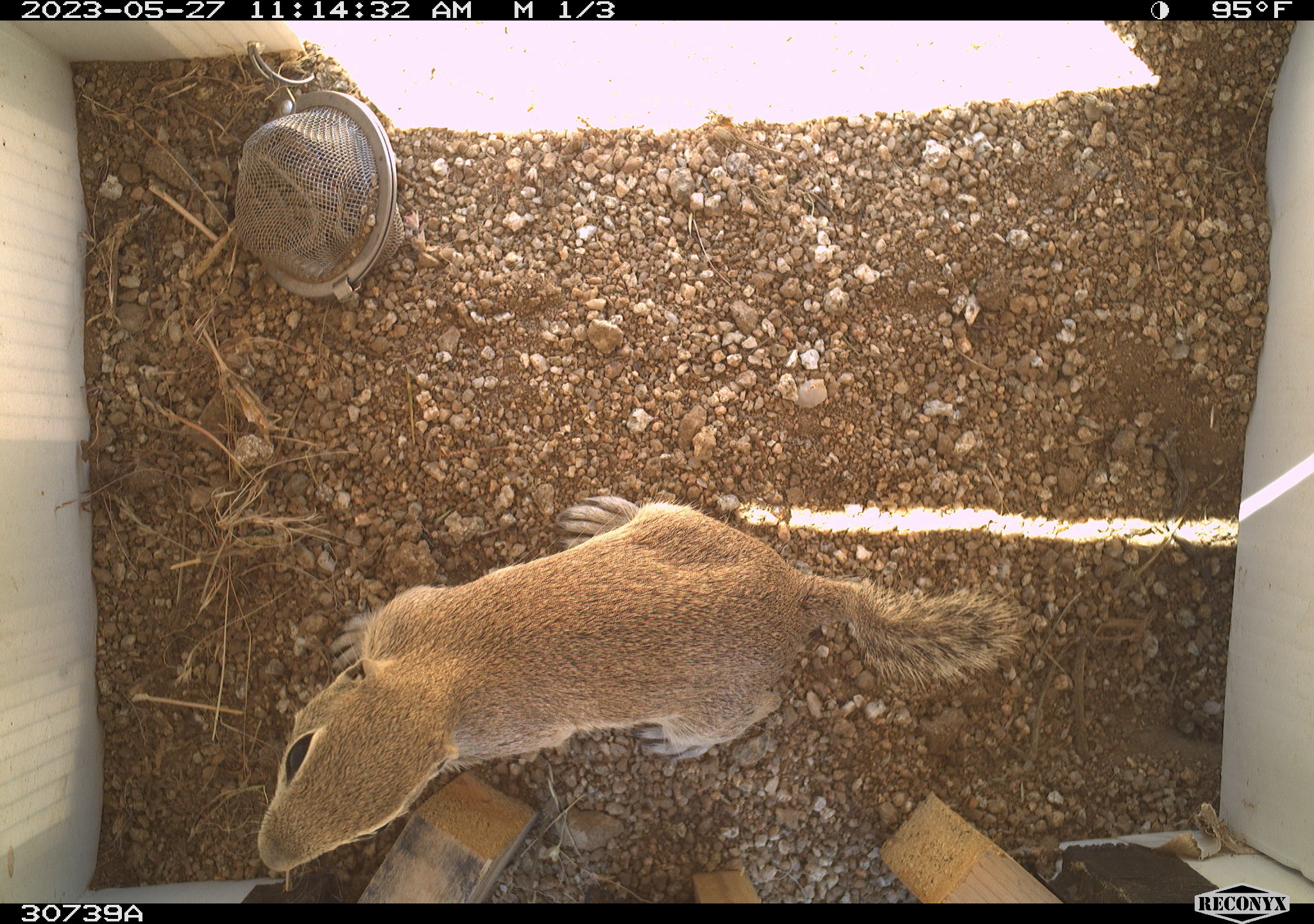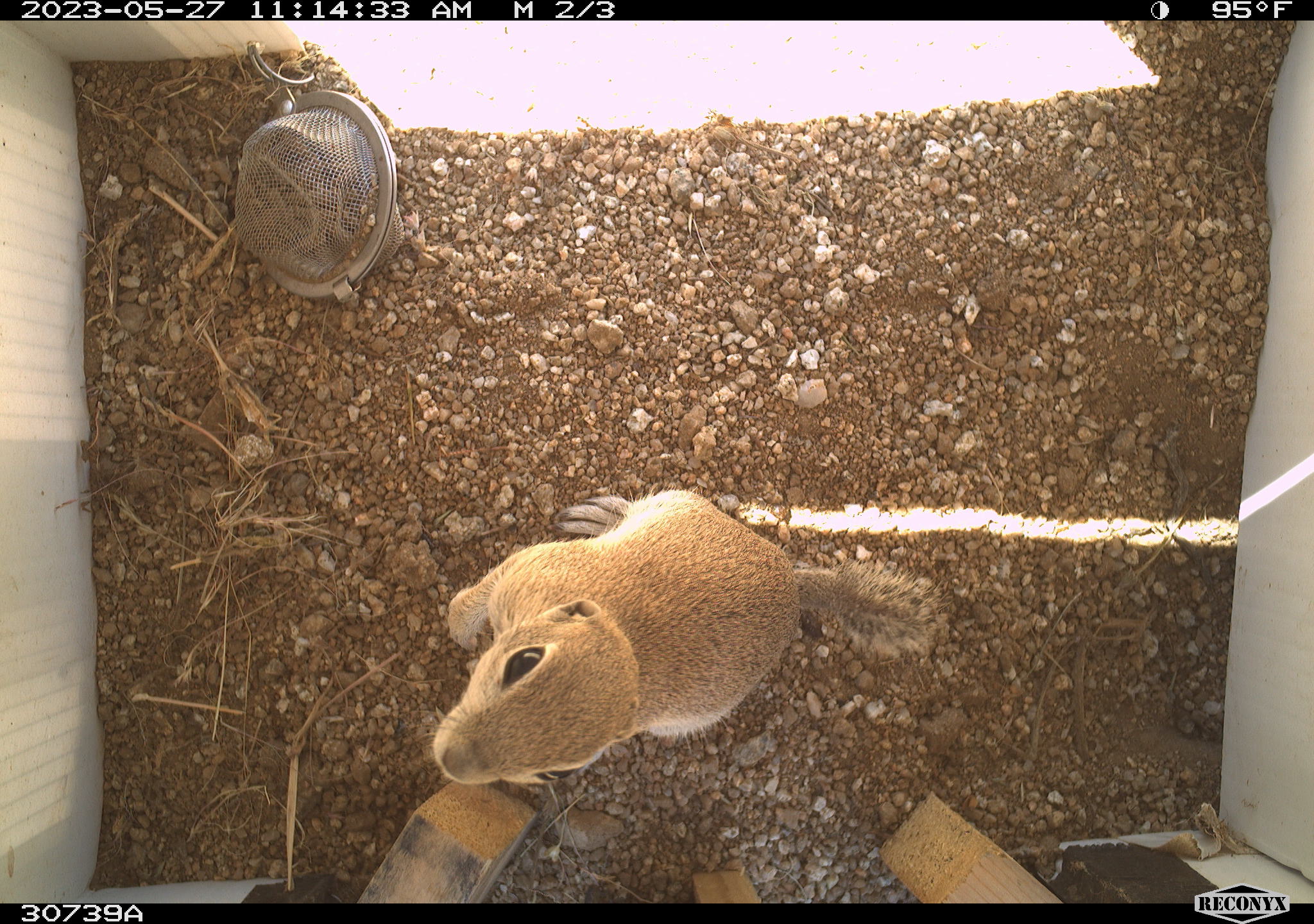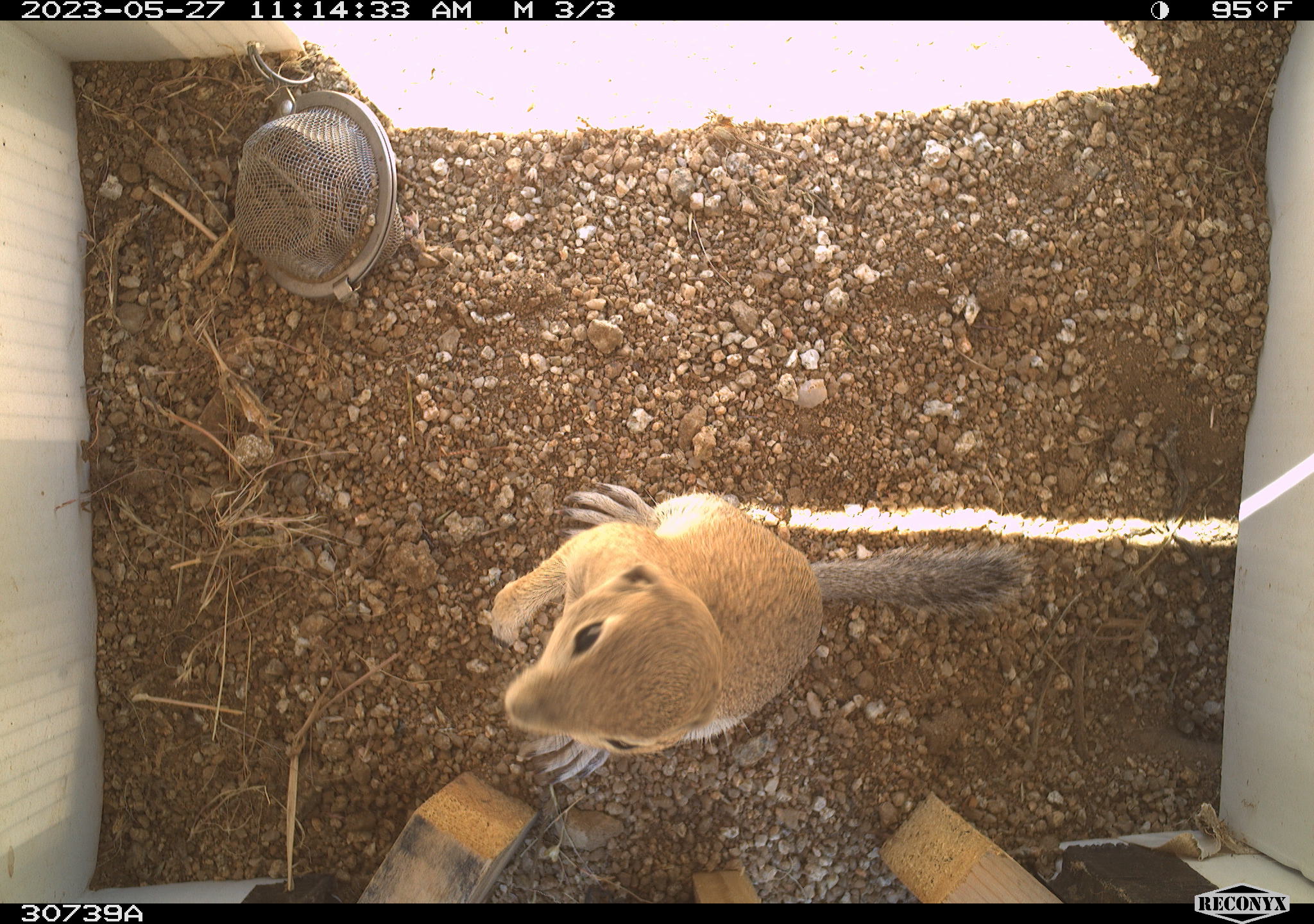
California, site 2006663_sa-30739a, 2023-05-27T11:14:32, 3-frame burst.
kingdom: Animalia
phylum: Chordata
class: Mammalia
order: Rodentia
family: Sciuridae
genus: Ammospermophilus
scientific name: Ammospermophilus leucurus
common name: white-tailed antelope squirrel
White-tailed antelope squirrel (Ammospermophilus leucurus).